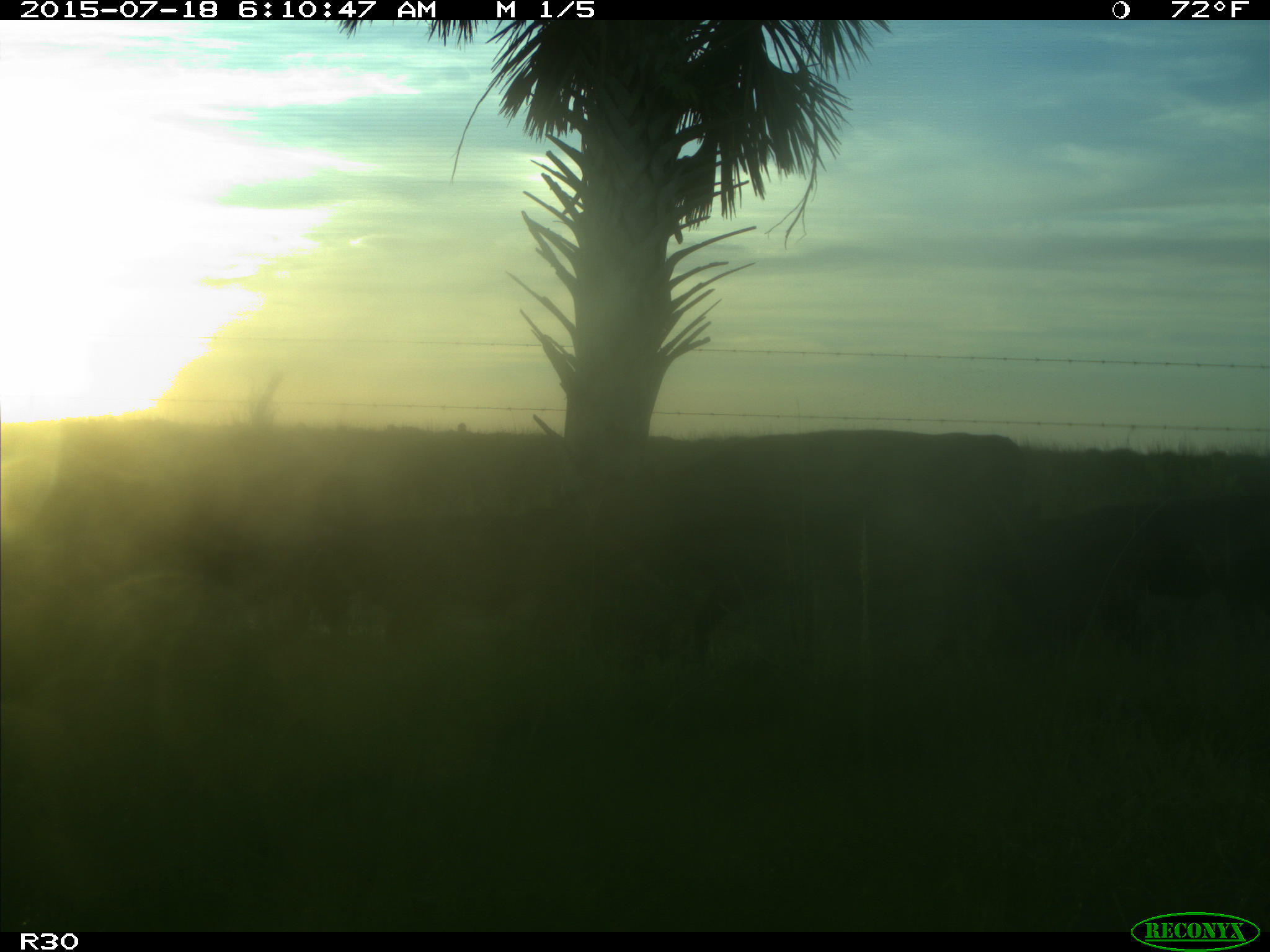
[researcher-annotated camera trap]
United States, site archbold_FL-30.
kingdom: Animalia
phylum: Chordata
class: Mammalia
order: Artiodactyla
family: Bovidae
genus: Bos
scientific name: Bos taurus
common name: domestic cow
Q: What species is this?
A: Bos taurus (domestic cow).